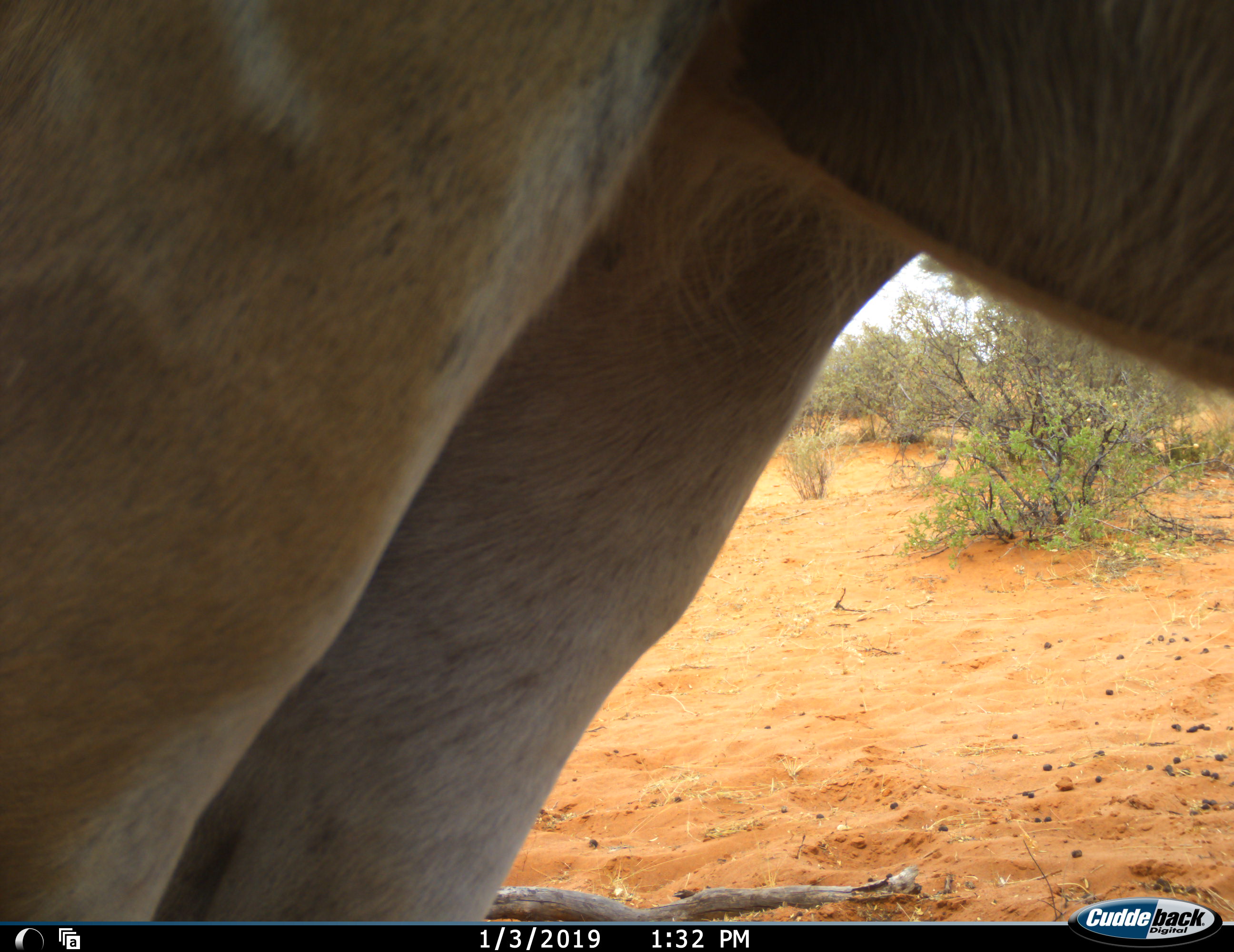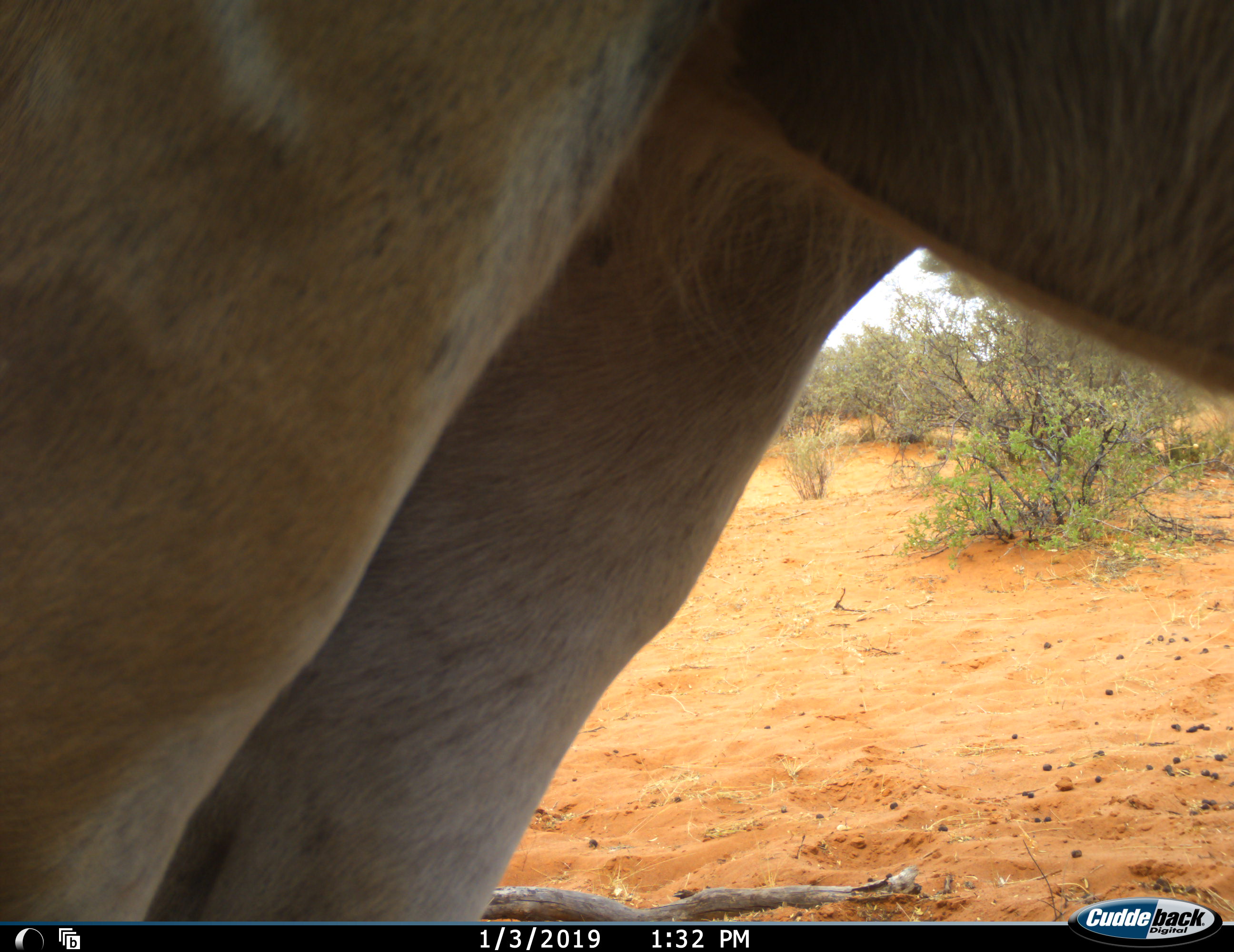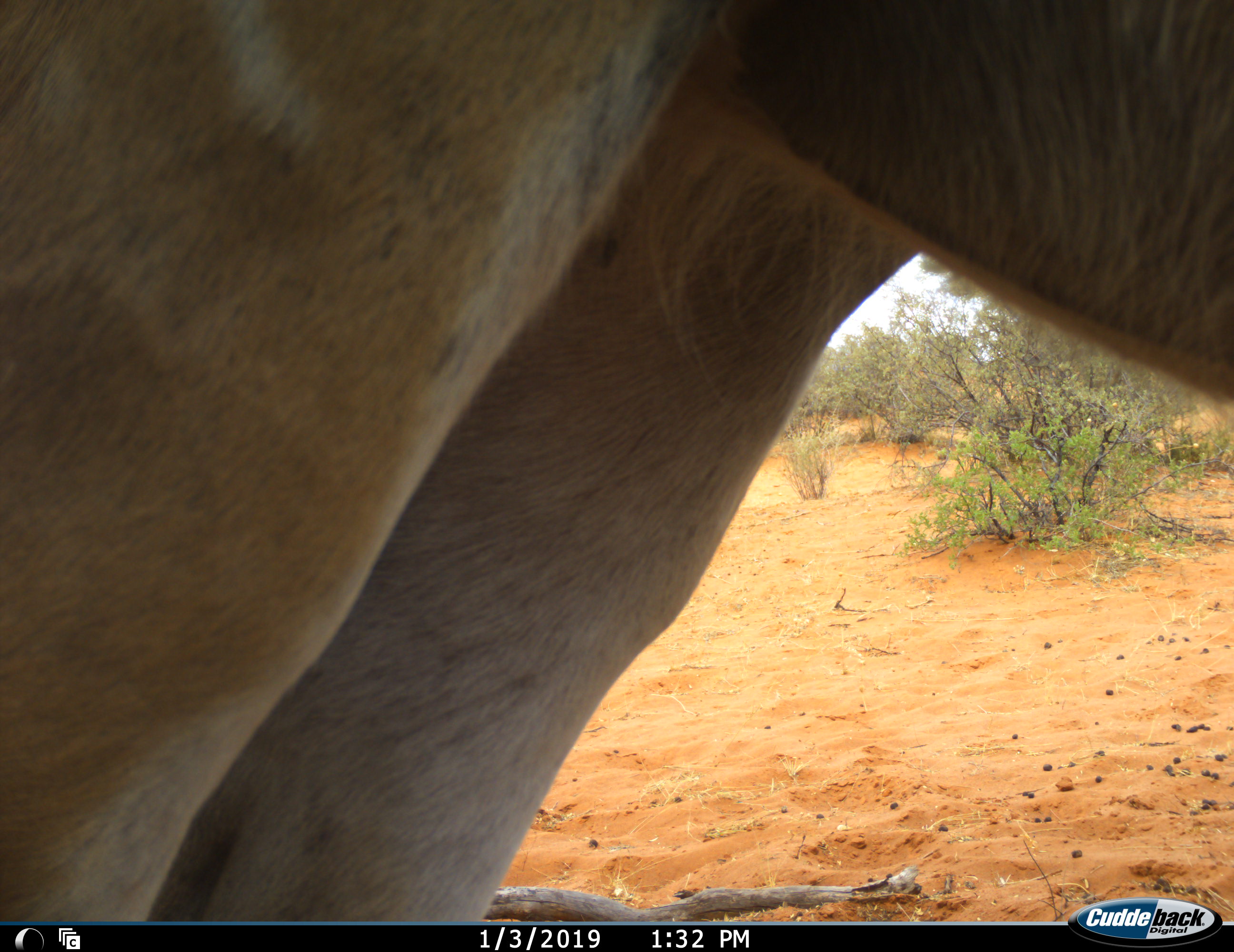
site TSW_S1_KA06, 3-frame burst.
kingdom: Animalia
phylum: Chordata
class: Mammalia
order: Artiodactyla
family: Bovidae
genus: Tragelaphus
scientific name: Tragelaphus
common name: kudu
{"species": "kudu (Tragelaphus)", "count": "1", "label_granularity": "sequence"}